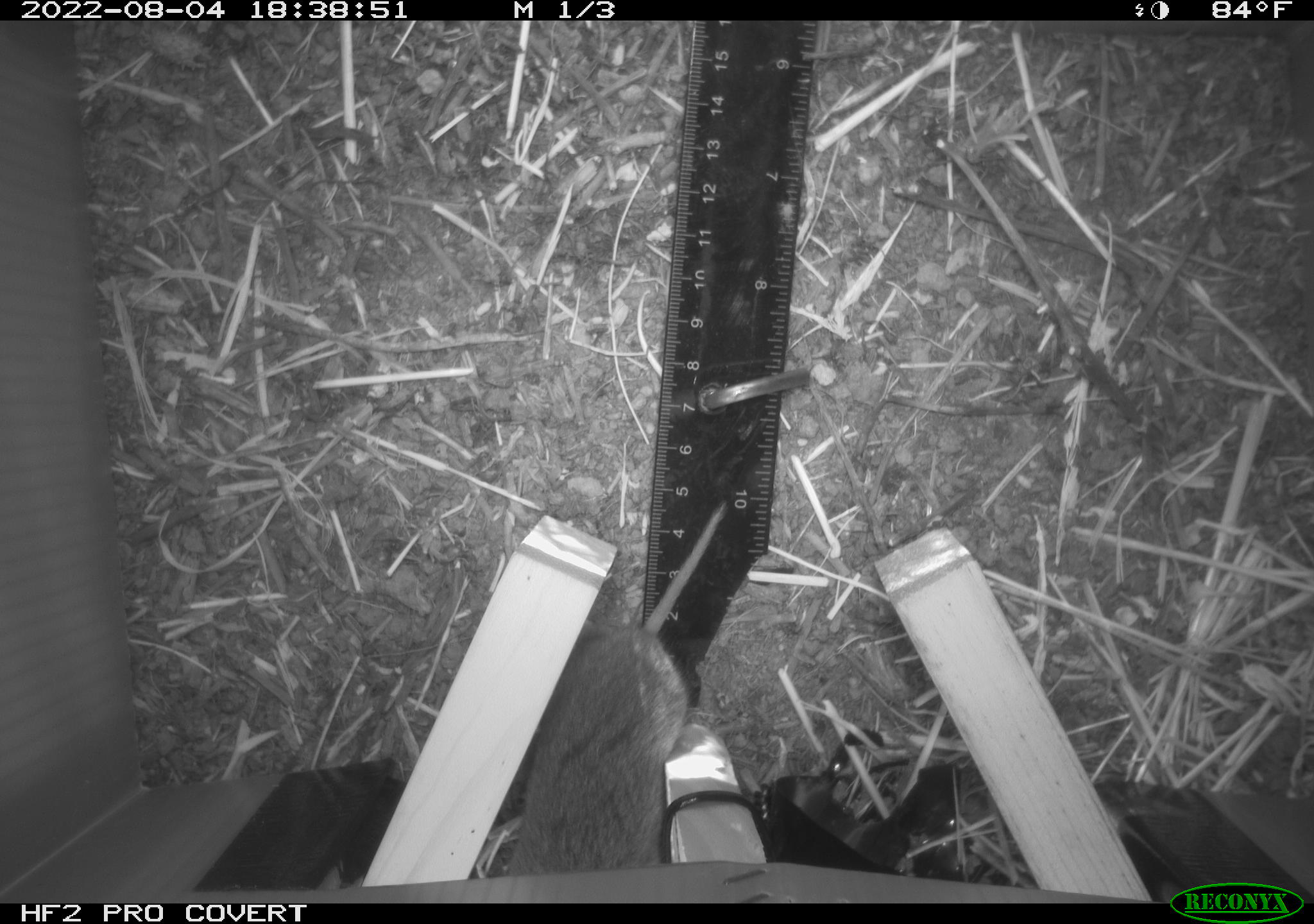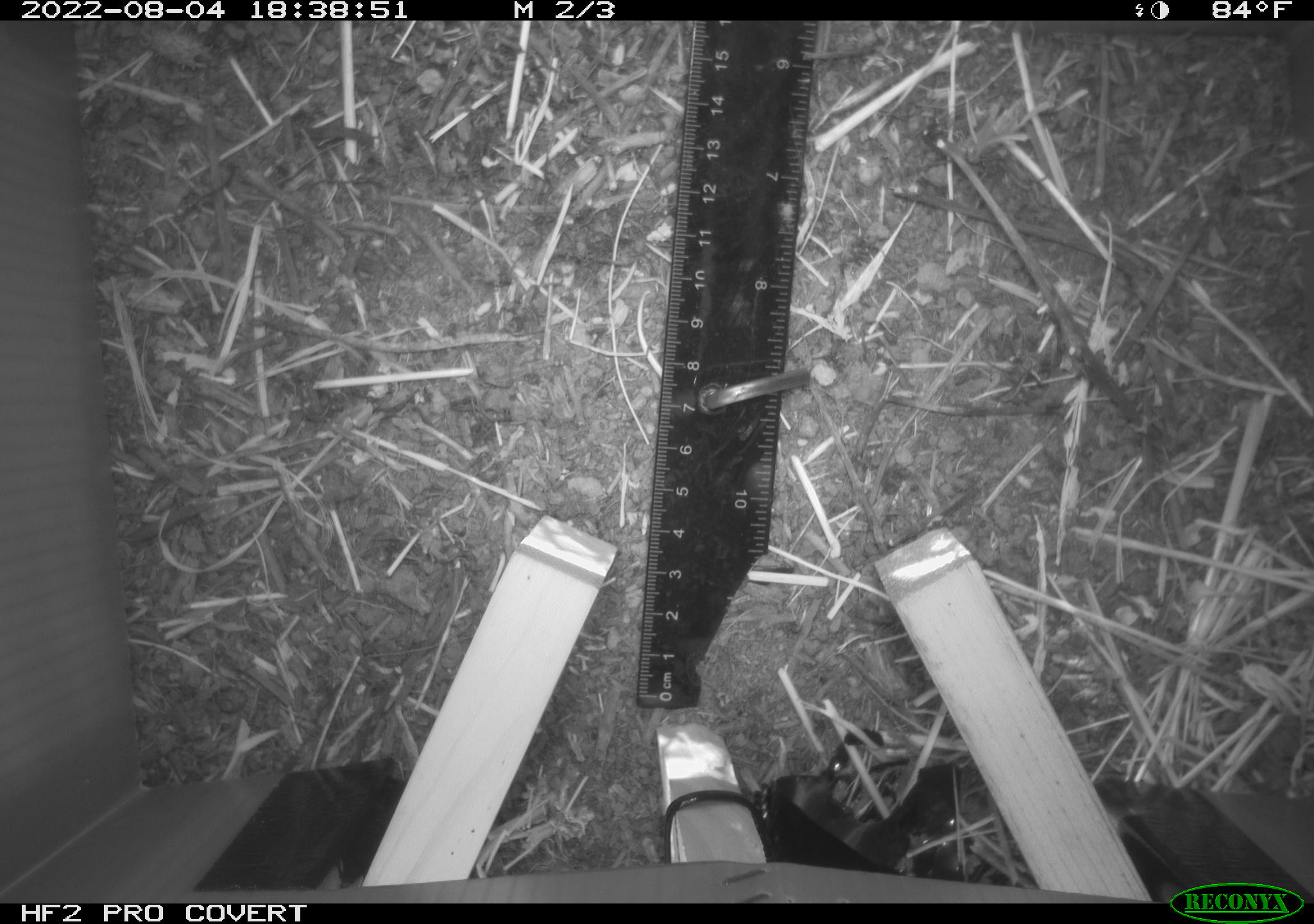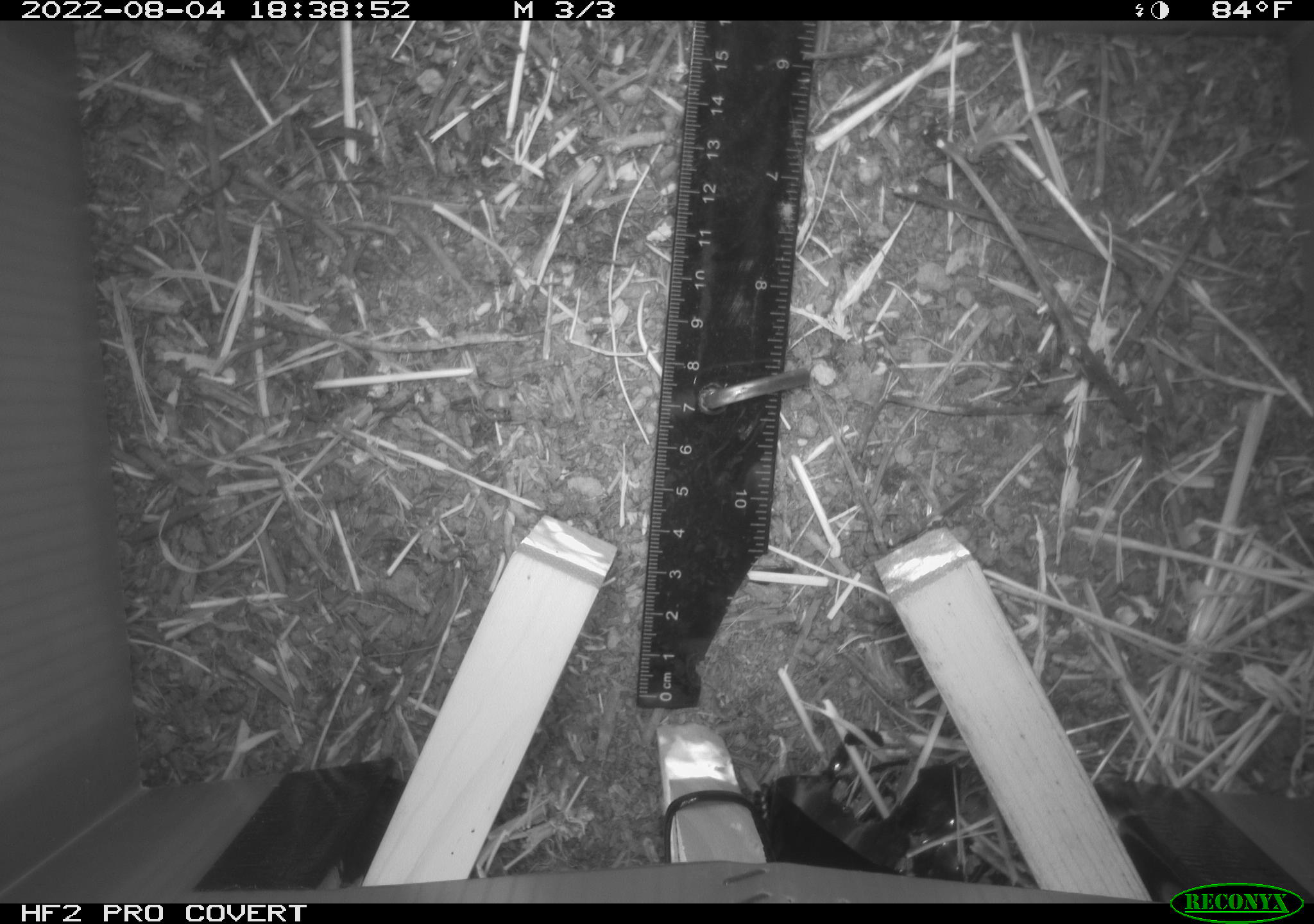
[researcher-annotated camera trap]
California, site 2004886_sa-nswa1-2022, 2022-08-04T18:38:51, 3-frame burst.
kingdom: Animalia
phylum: Chordata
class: Mammalia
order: Rodentia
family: Cricetidae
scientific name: Cricetidae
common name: hamsters, voles, lemmings, and allies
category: cricetidae family